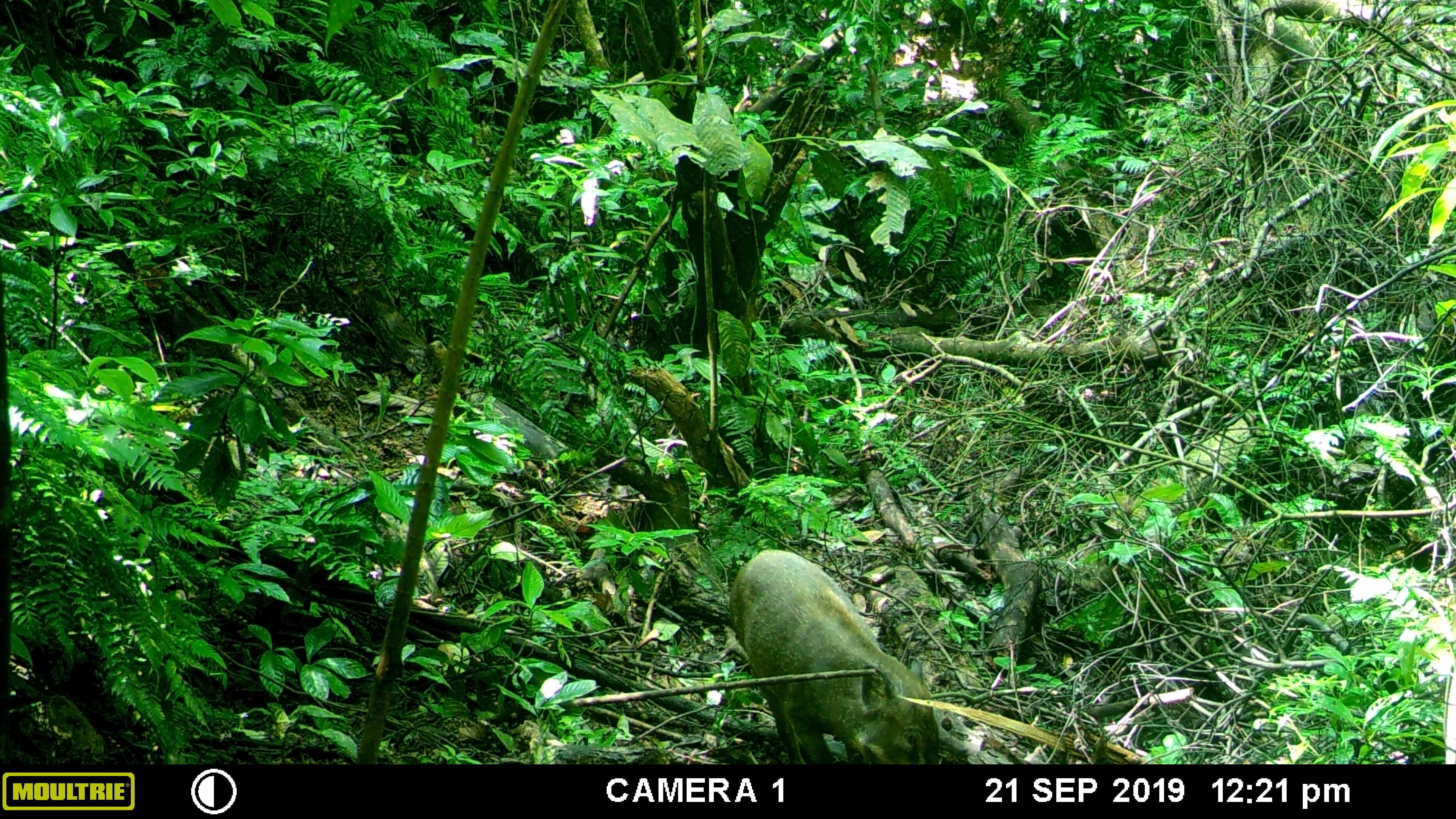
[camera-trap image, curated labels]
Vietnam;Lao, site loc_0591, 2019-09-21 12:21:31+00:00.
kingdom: Animalia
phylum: Chordata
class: Mammalia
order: Artiodactyla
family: Suidae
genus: Sus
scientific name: Sus scrofa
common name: eurasian wild pig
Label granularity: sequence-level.